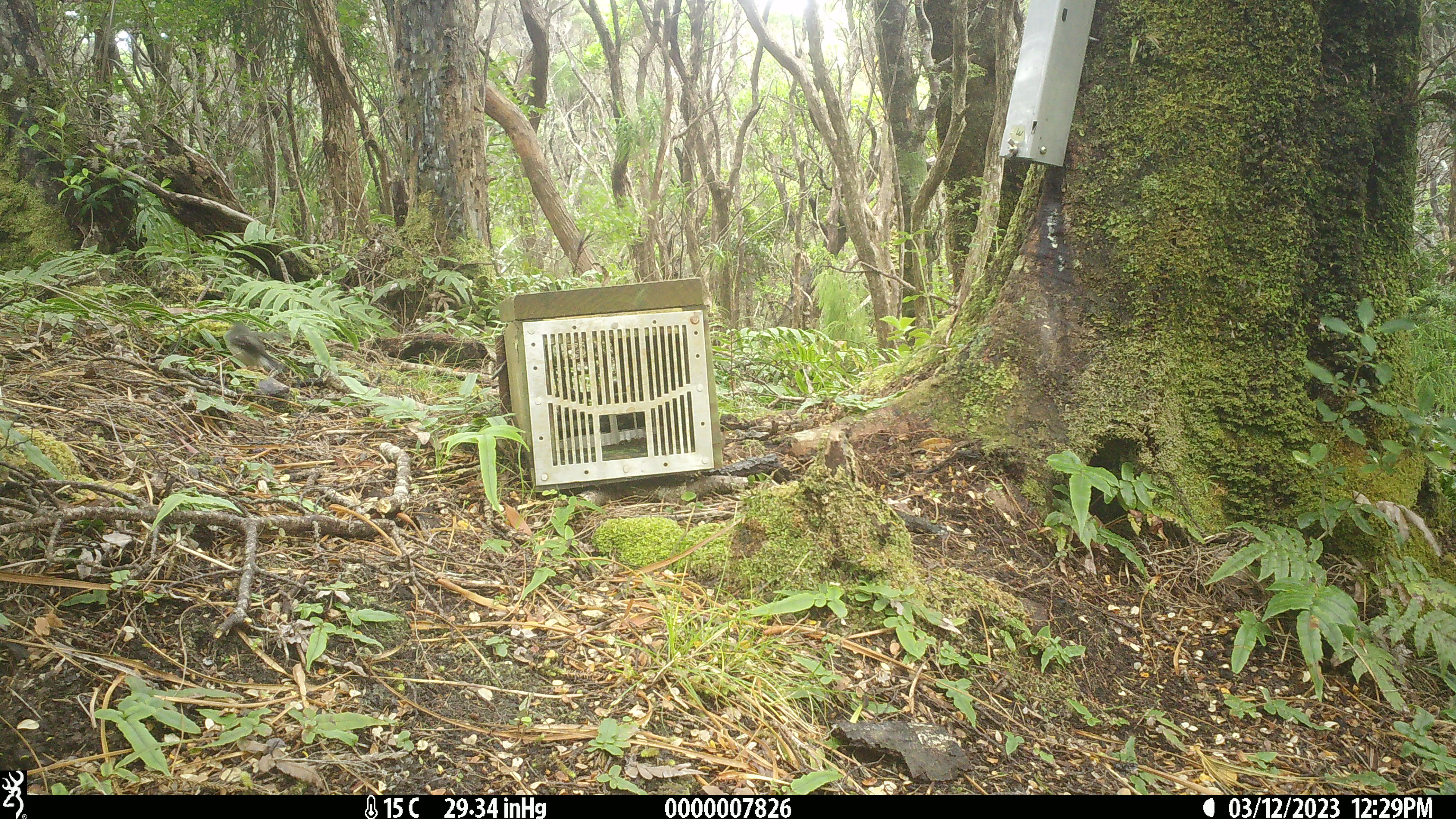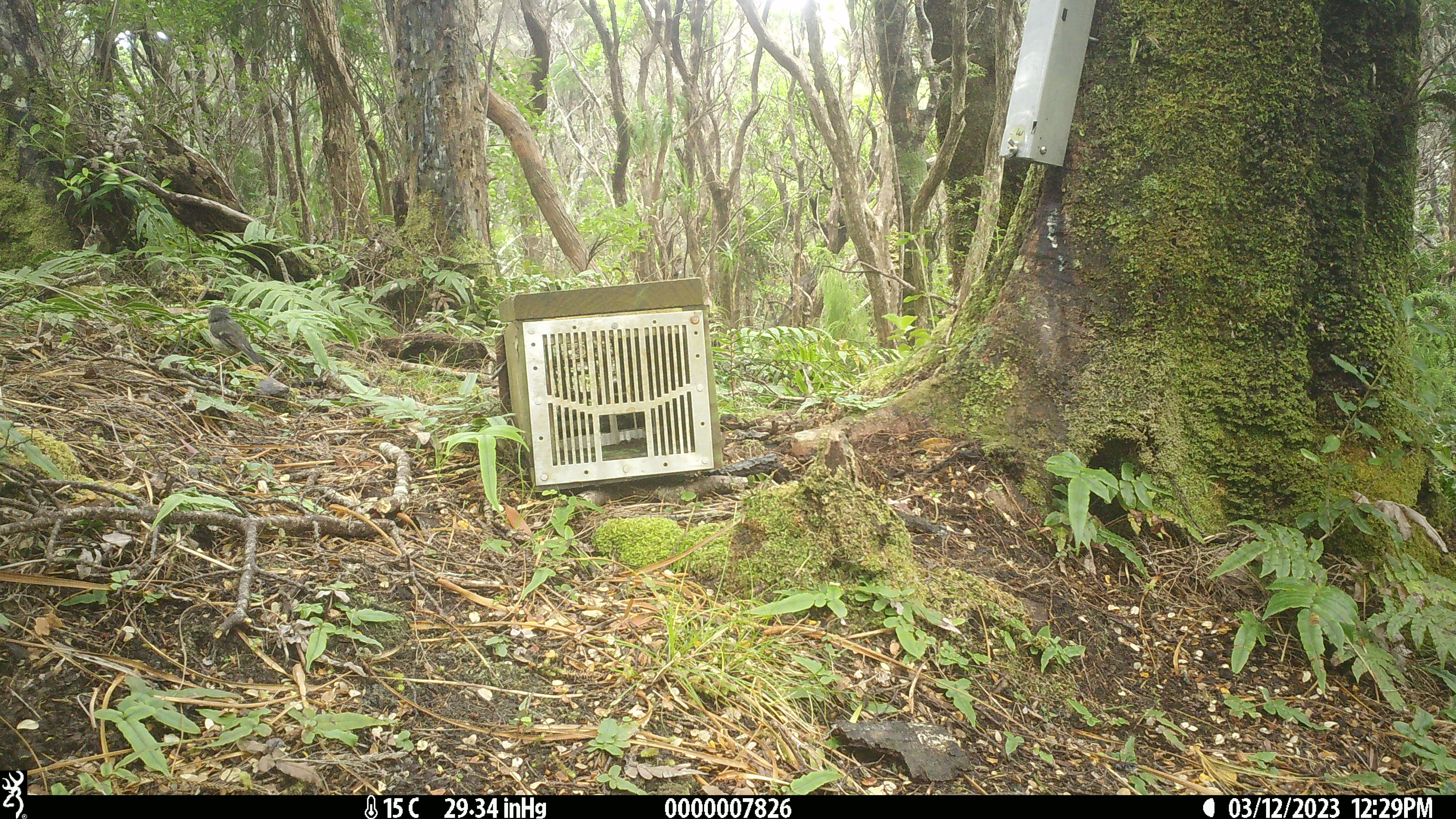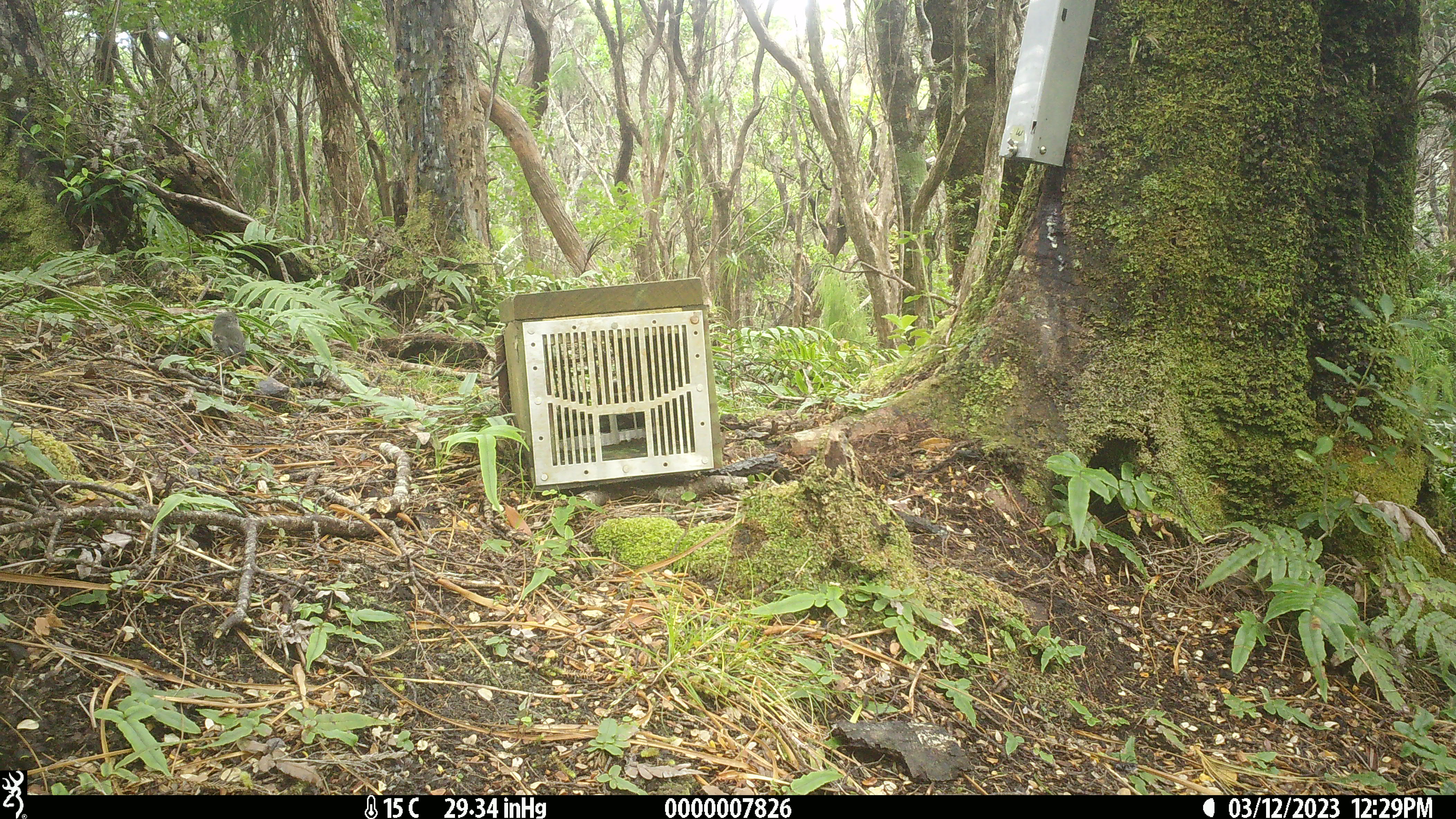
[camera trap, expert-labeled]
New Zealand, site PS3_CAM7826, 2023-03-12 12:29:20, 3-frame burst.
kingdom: Animalia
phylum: Chordata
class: Aves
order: Passeriformes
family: Petroicidae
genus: Petroica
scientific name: Petroica macrocephala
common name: tomtit